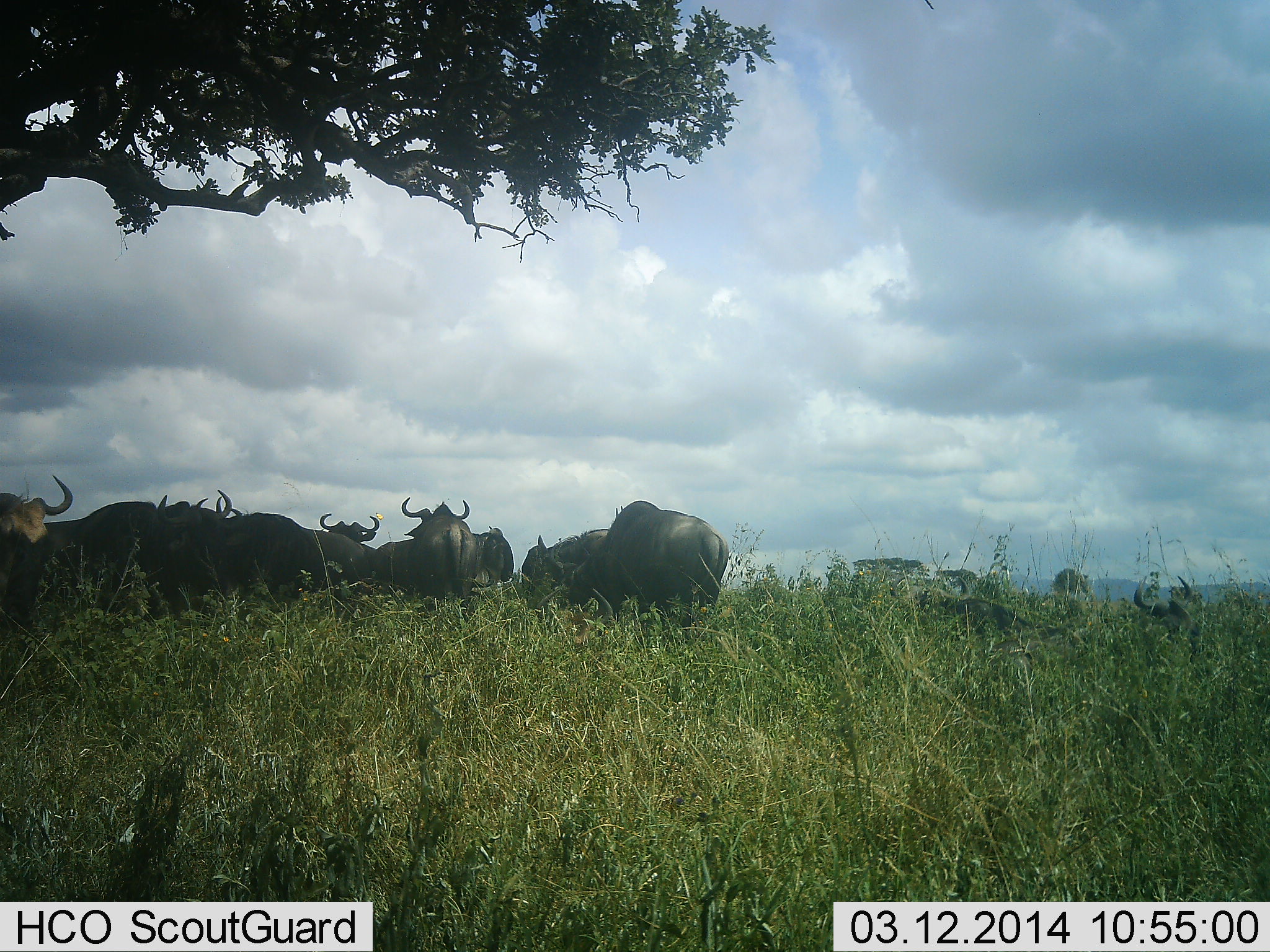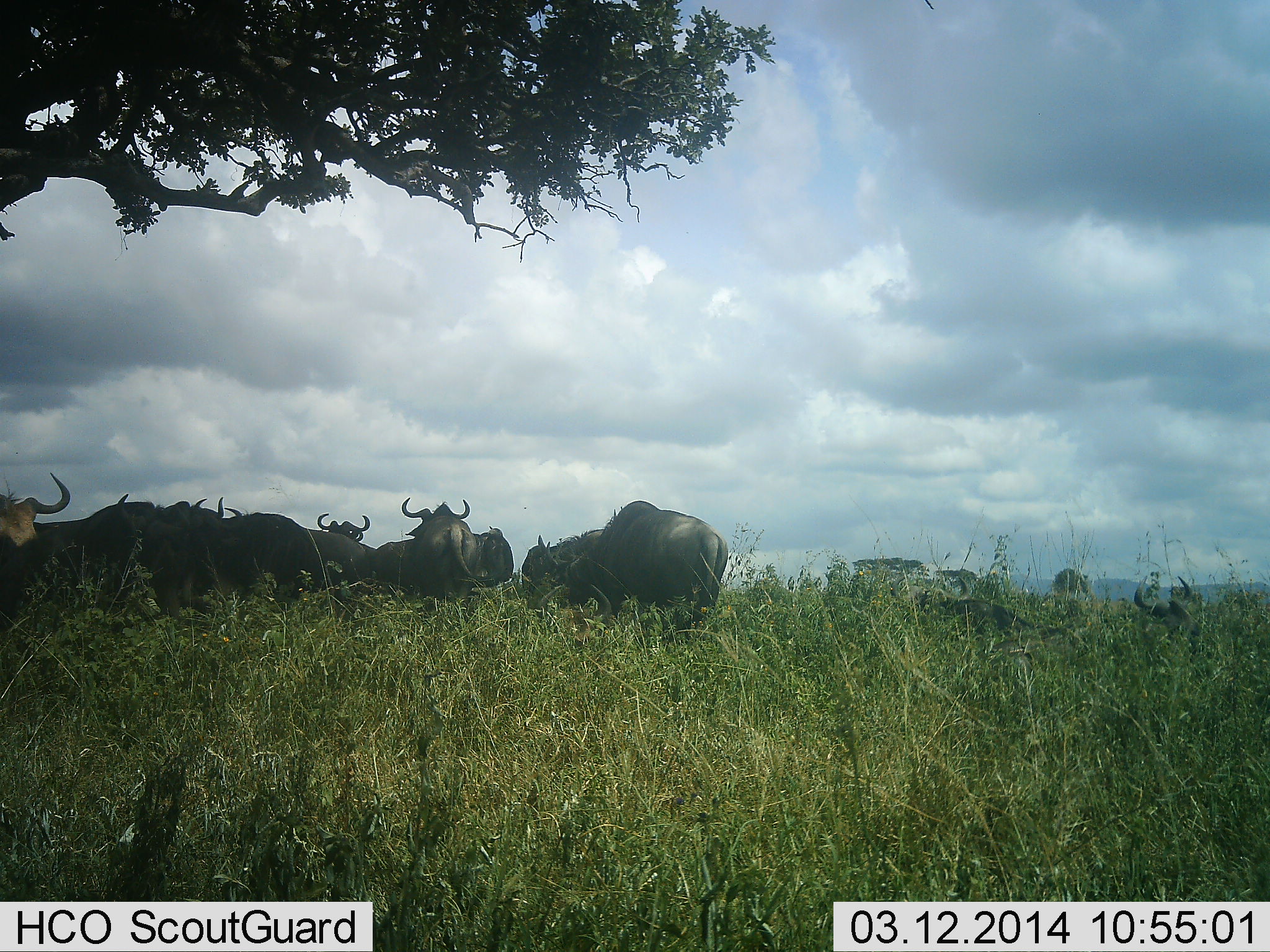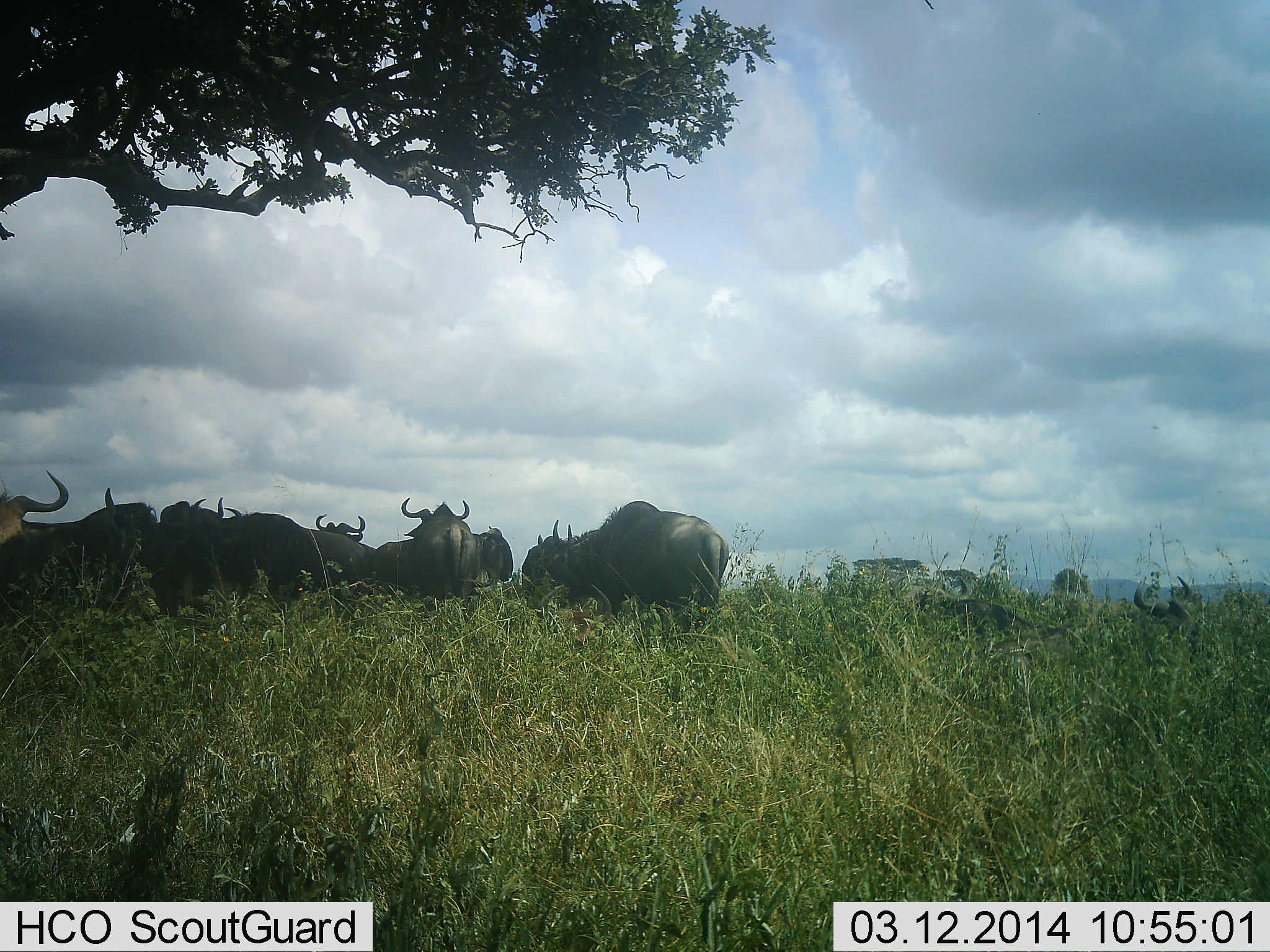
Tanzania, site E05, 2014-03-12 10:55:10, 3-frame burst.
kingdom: Animalia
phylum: Chordata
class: Mammalia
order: Artiodactyla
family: Bovidae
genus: Connochaetes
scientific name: Connochaetes taurinus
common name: blue wildebeest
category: wildebeest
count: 11-50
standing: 70%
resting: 60%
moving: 0%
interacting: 0%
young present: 0%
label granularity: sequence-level